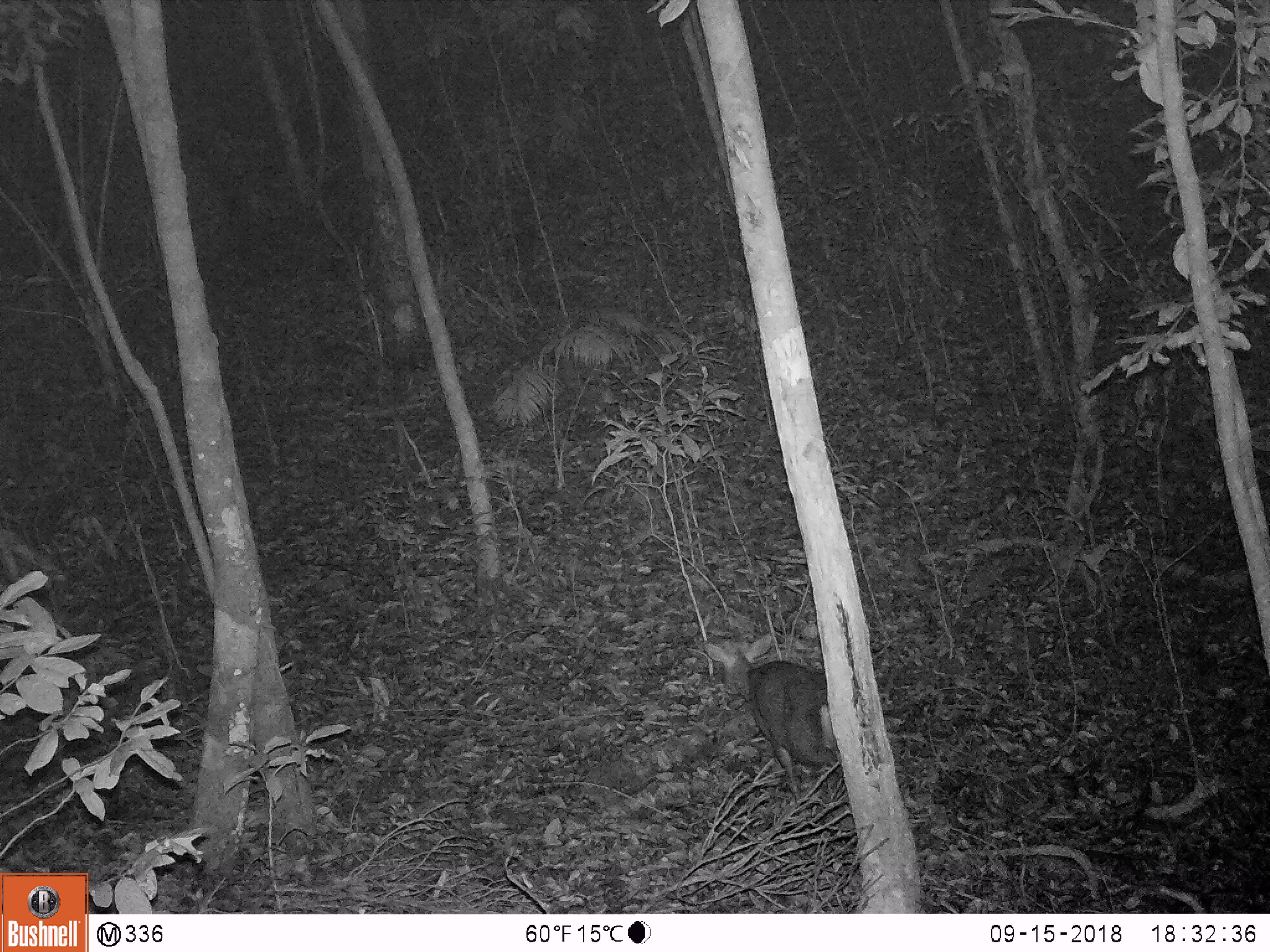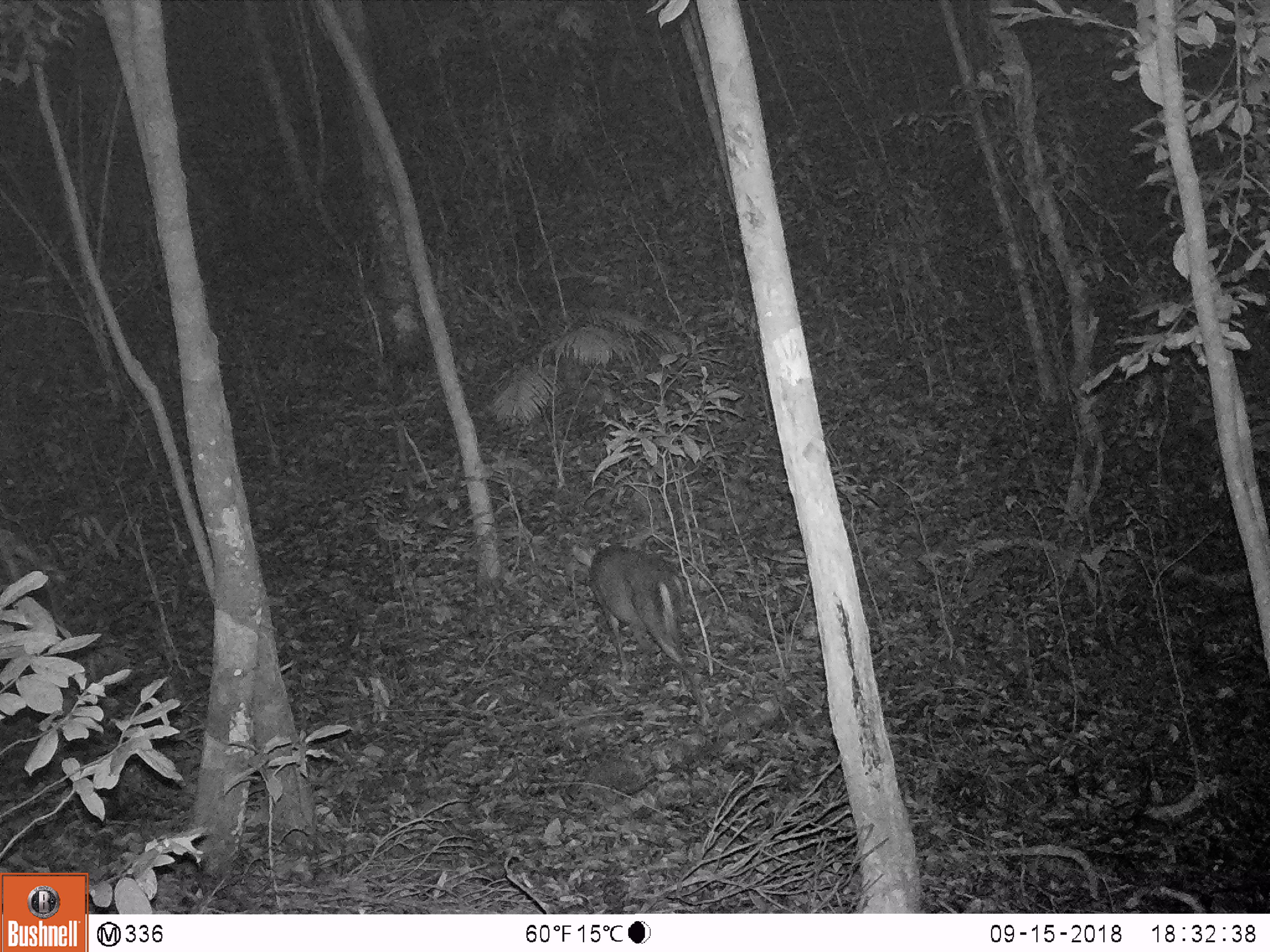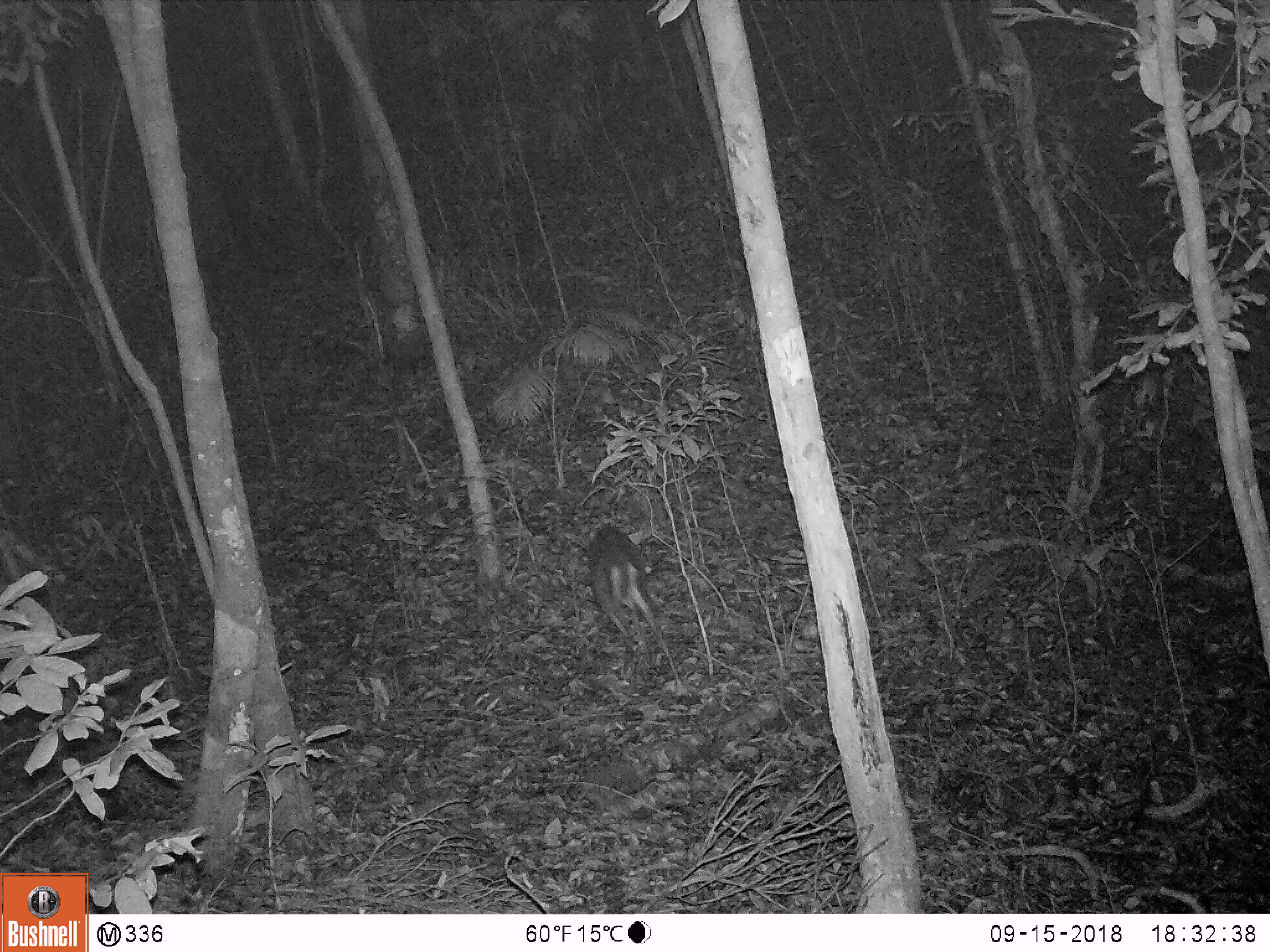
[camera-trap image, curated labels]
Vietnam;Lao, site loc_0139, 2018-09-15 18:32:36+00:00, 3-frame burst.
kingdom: Animalia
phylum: Chordata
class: Mammalia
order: Artiodactyla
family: Cervidae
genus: Muntiacus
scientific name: Muntiacus rooseveltorum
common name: roosevelt's muntjac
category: roosevelts muntjac group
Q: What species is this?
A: Roosevelts muntjac group (roosevelt's muntjac) (Muntiacus rooseveltorum).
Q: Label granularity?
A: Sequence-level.